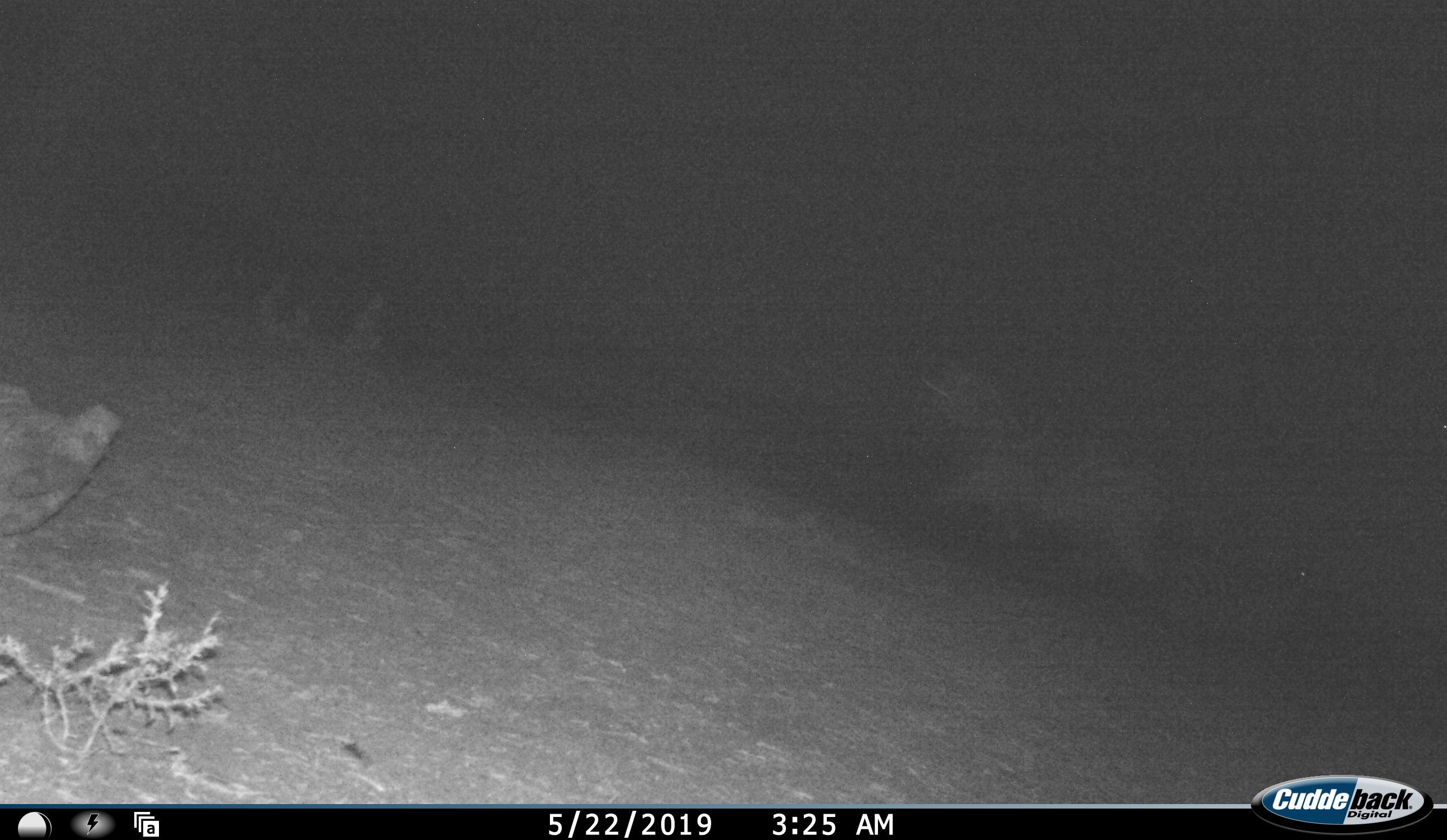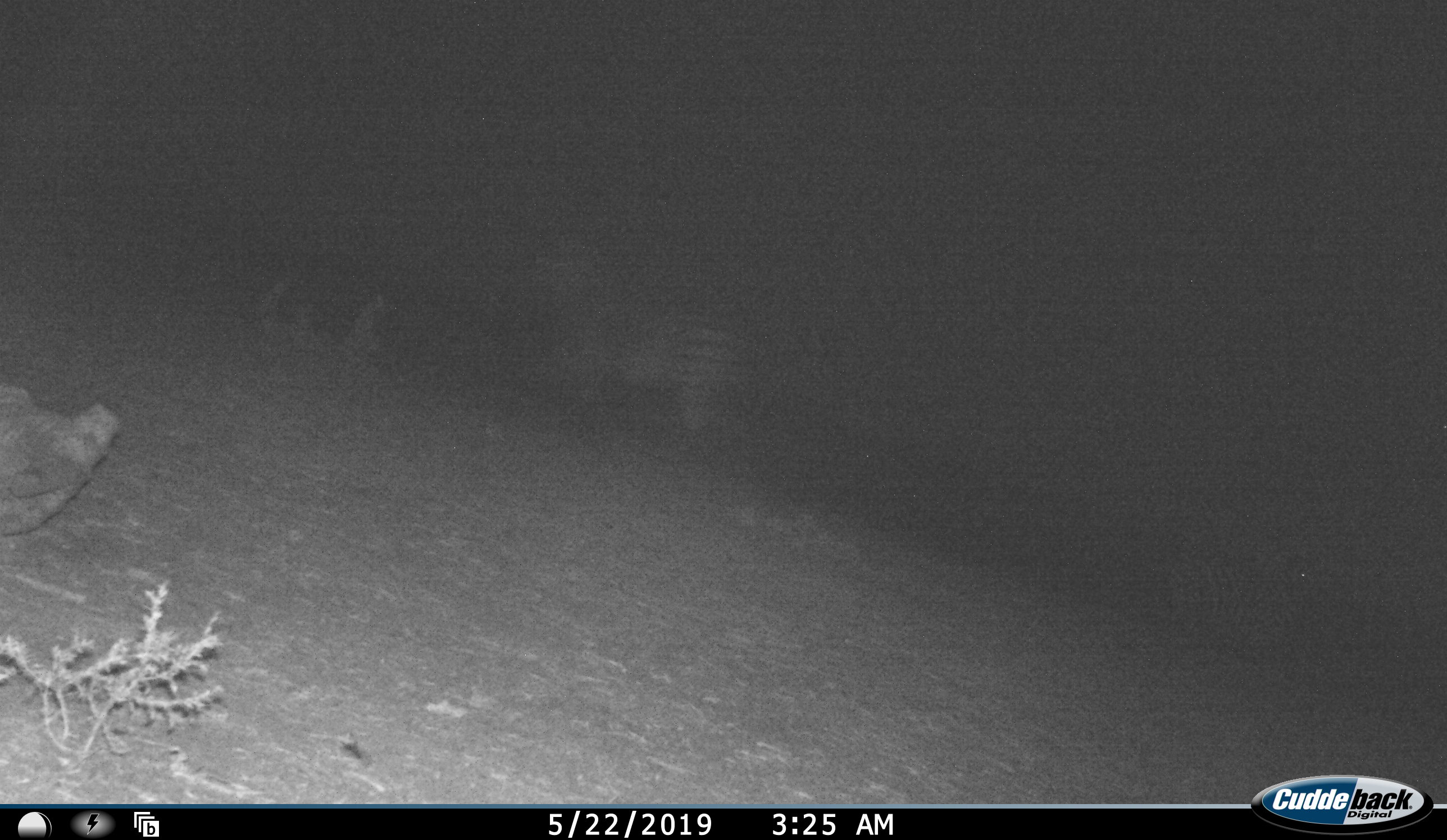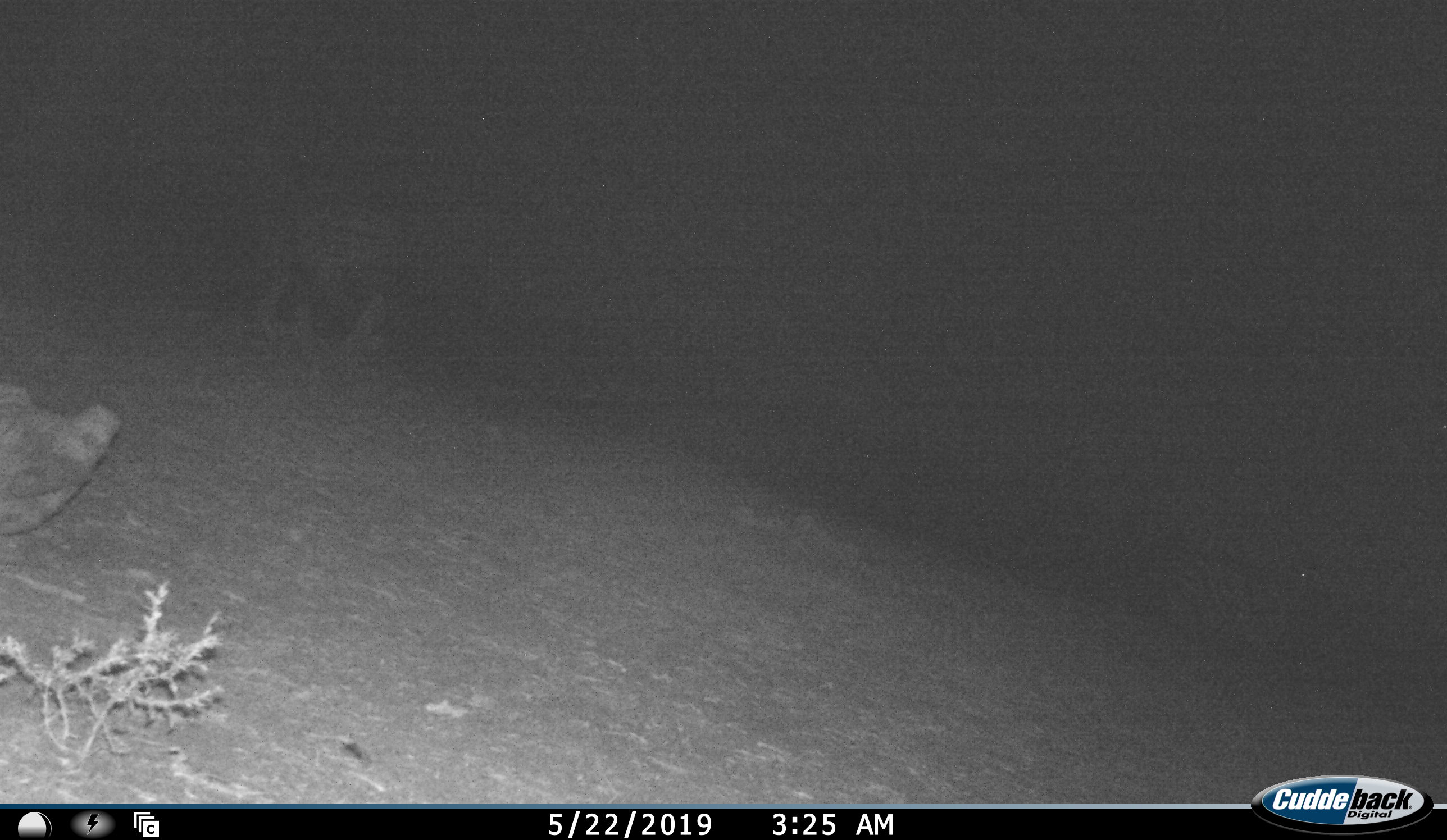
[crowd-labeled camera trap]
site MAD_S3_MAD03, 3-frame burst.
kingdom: Animalia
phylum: Chordata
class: Mammalia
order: Perissodactyla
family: Equidae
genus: Equus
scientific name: Equus quagga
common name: plains zebra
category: zebraplains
Zebraplains (plains zebra) (Equus quagga), count 1. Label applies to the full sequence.